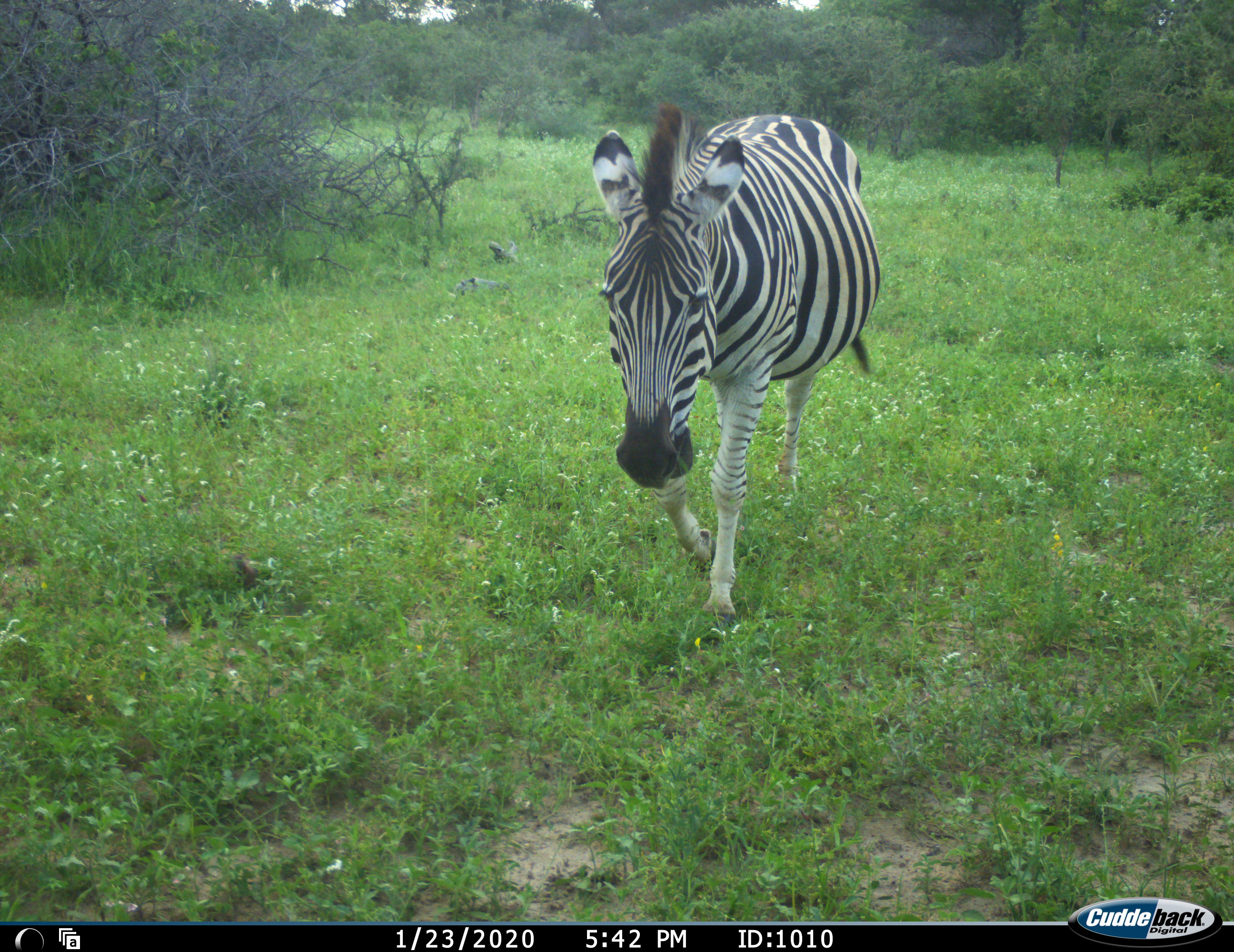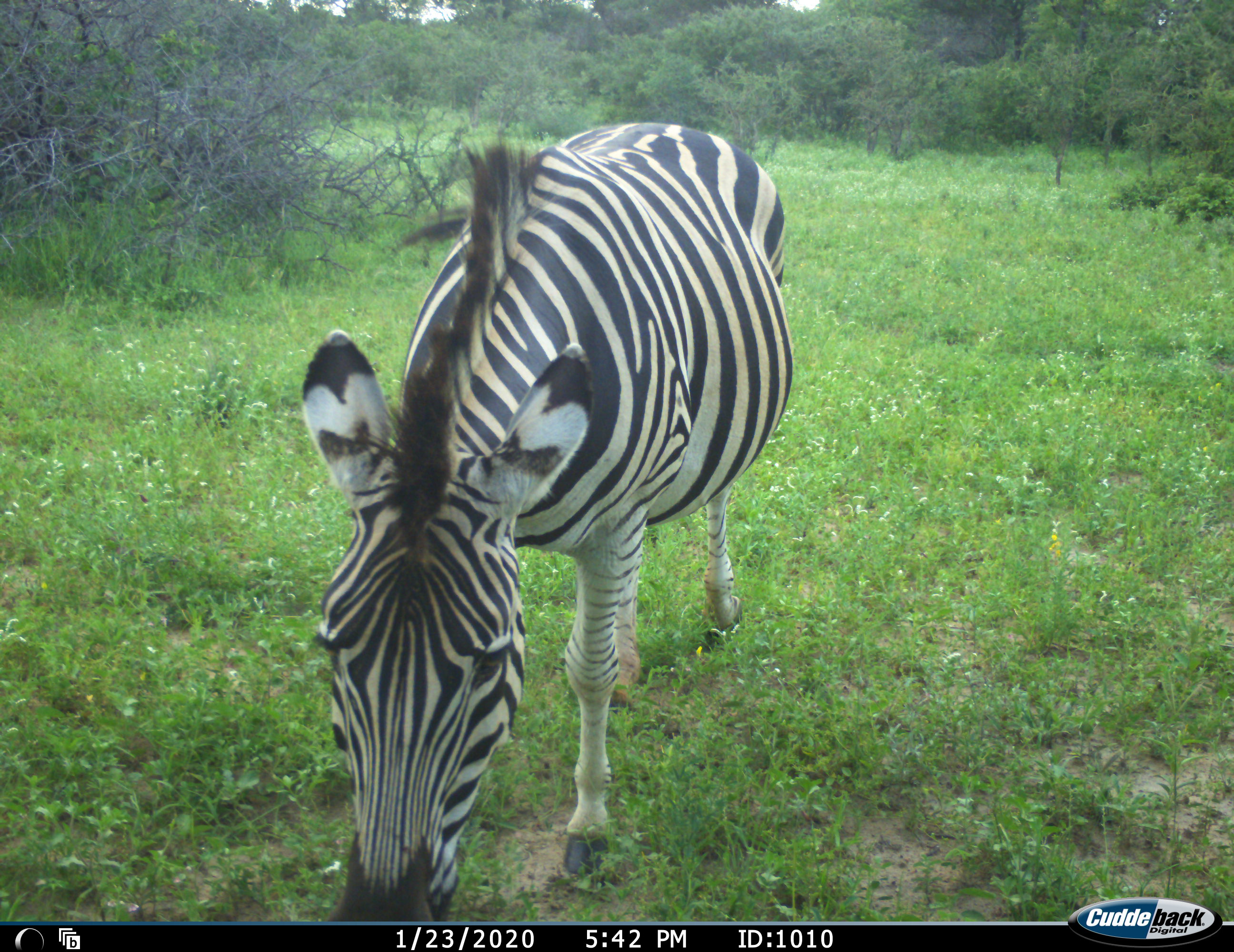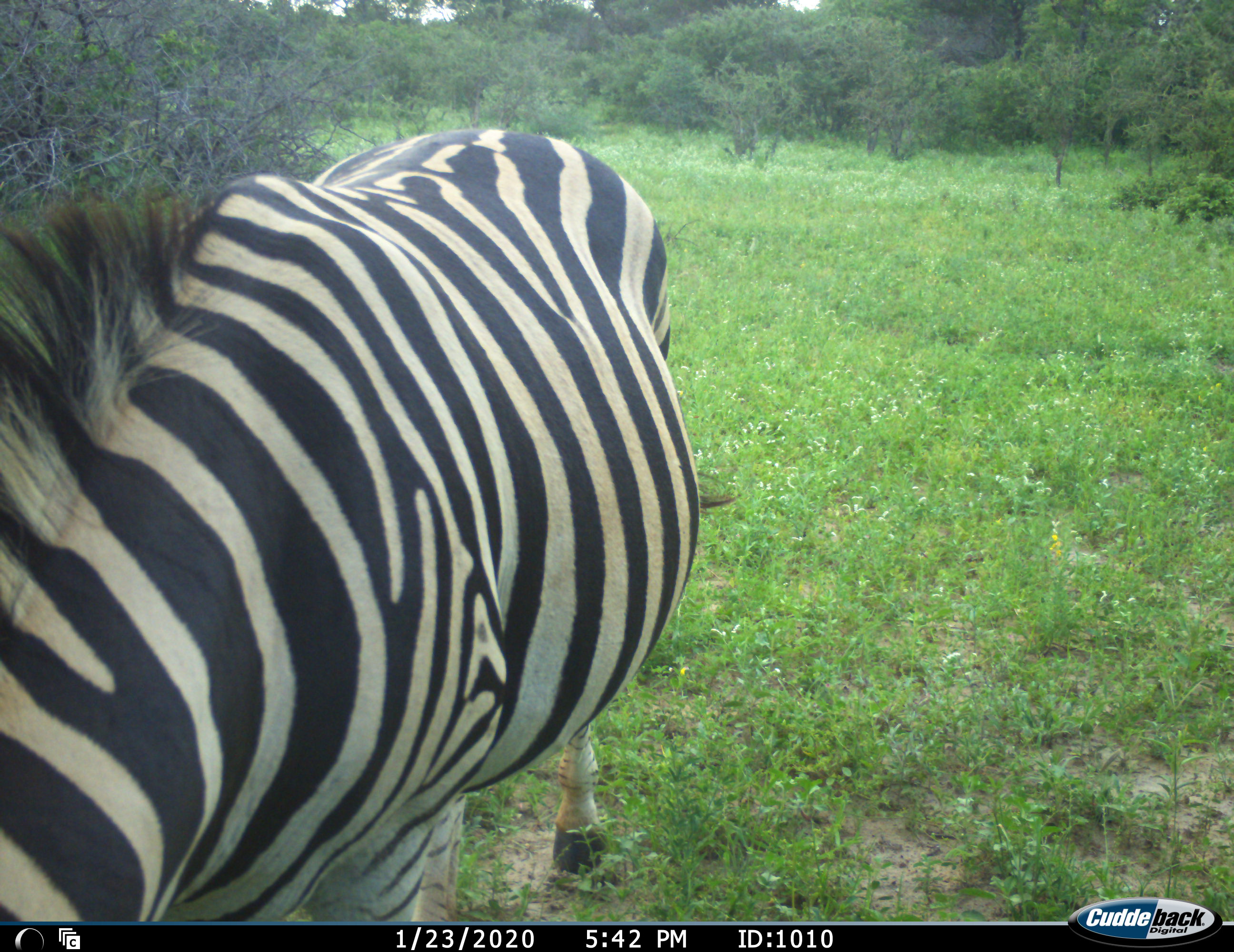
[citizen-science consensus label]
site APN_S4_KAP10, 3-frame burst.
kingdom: Animalia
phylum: Chordata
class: Mammalia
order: Perissodactyla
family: Equidae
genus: Equus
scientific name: Equus quagga burchellii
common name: burchell's zebra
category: zebraburchells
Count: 1.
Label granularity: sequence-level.